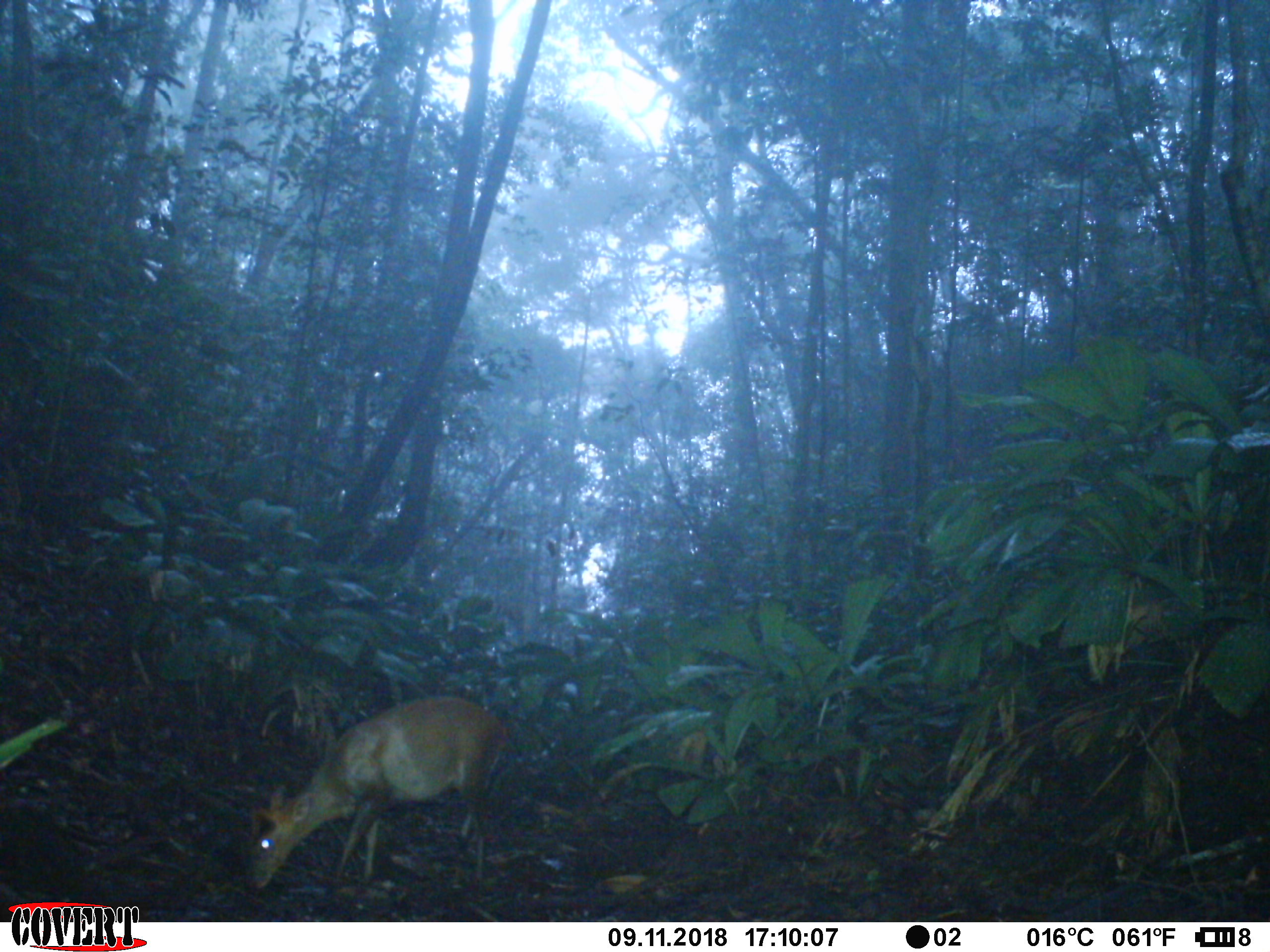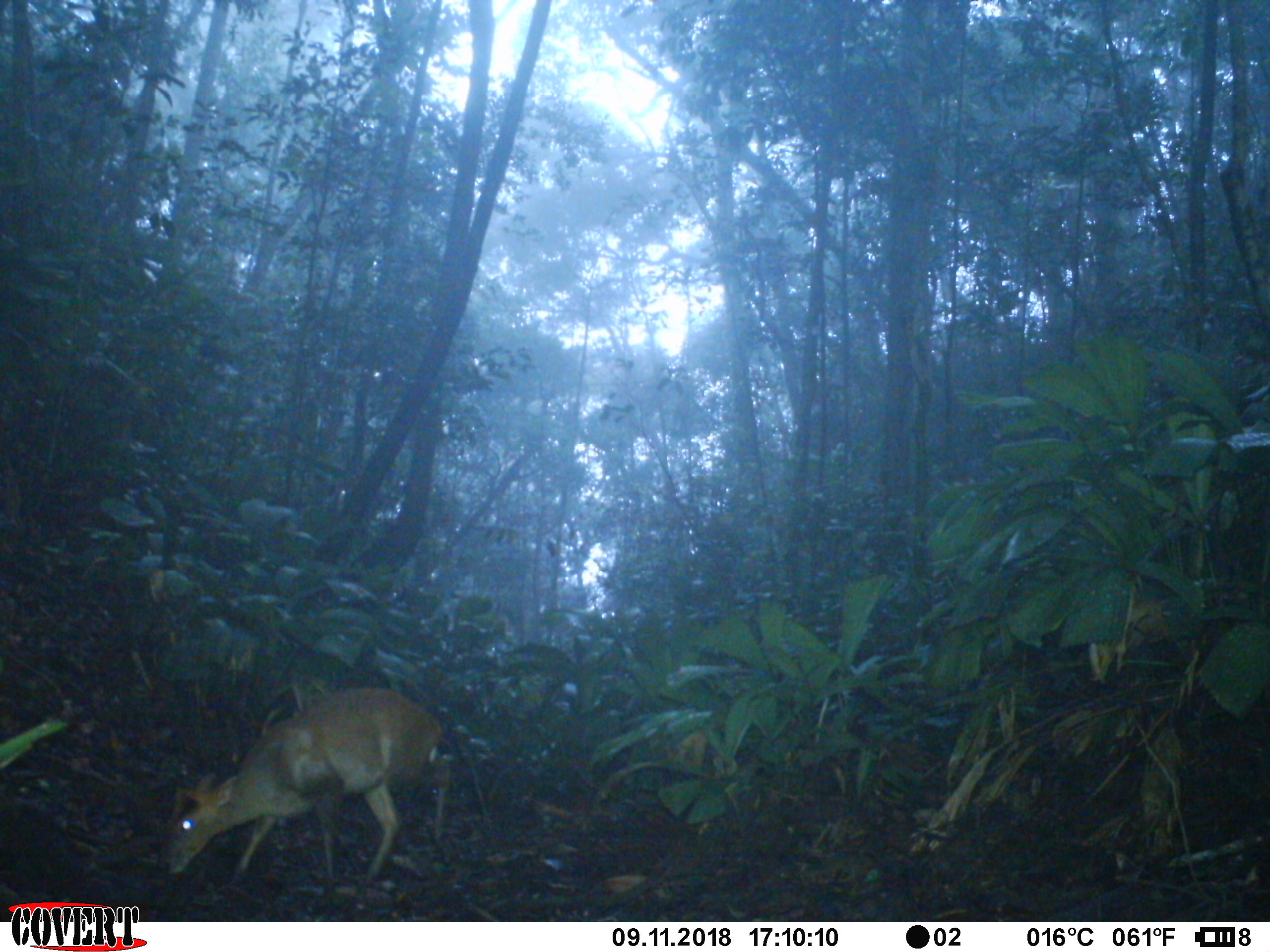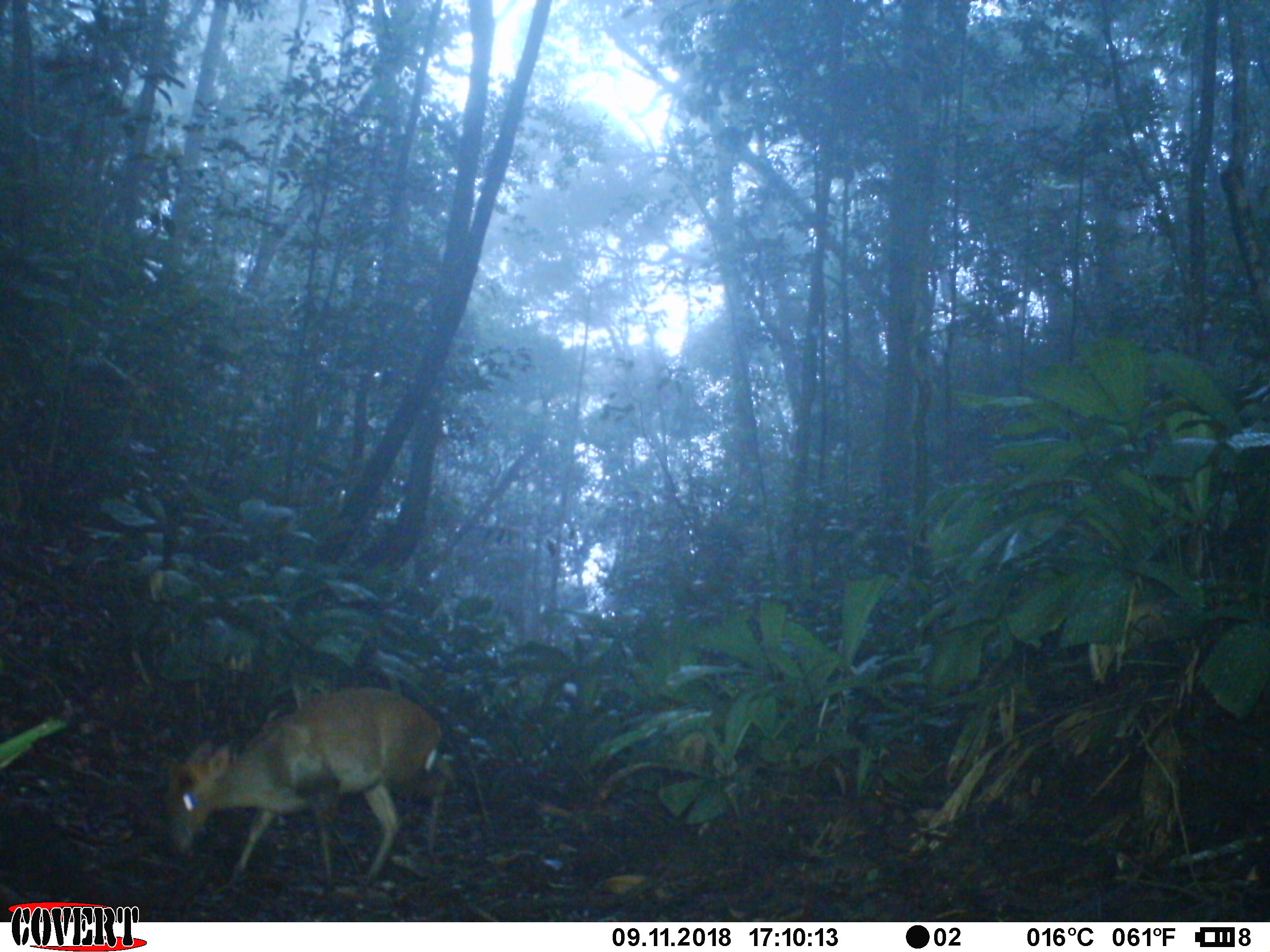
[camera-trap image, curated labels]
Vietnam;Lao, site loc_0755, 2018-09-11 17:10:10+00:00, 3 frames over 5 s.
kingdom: Animalia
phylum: Chordata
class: Mammalia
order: Artiodactyla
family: Cervidae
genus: Muntiacus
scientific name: Muntiacus rooseveltorum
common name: roosevelt's muntjac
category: roosevelts muntjac group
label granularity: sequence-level